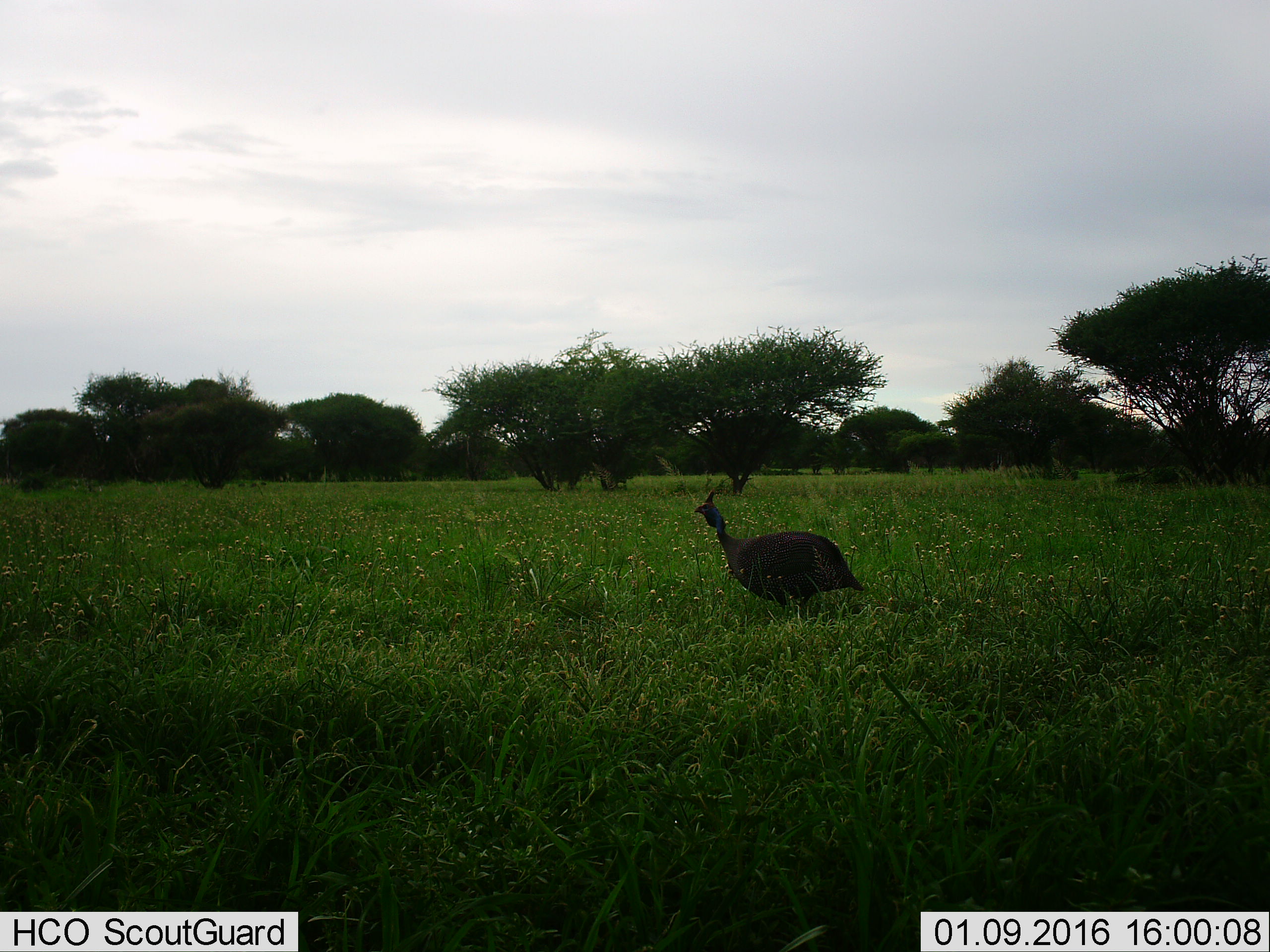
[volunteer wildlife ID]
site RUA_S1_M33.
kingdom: Animalia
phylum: Chordata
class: Aves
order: Galliformes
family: Numididae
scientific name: Numididae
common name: guineafowl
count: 1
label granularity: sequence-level